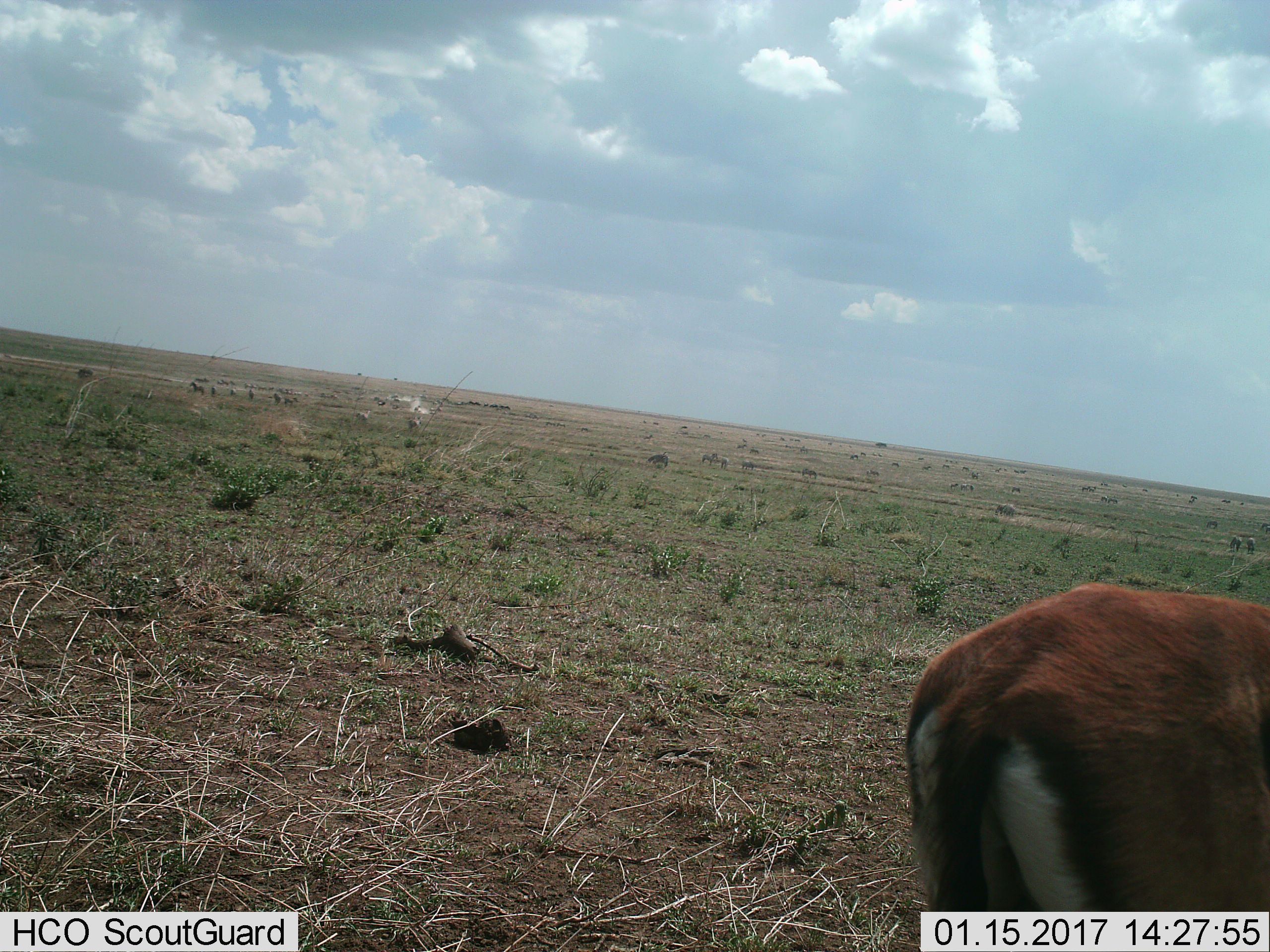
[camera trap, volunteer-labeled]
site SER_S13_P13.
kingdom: Animalia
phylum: Chordata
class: Mammalia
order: Artiodactyla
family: Bovidae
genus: Eudorcas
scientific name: Eudorcas thomsonii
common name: thomson's gazelle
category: gazellethomsons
Gazellethomsons (thomson's gazelle) (Eudorcas thomsonii), count 1. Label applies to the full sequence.